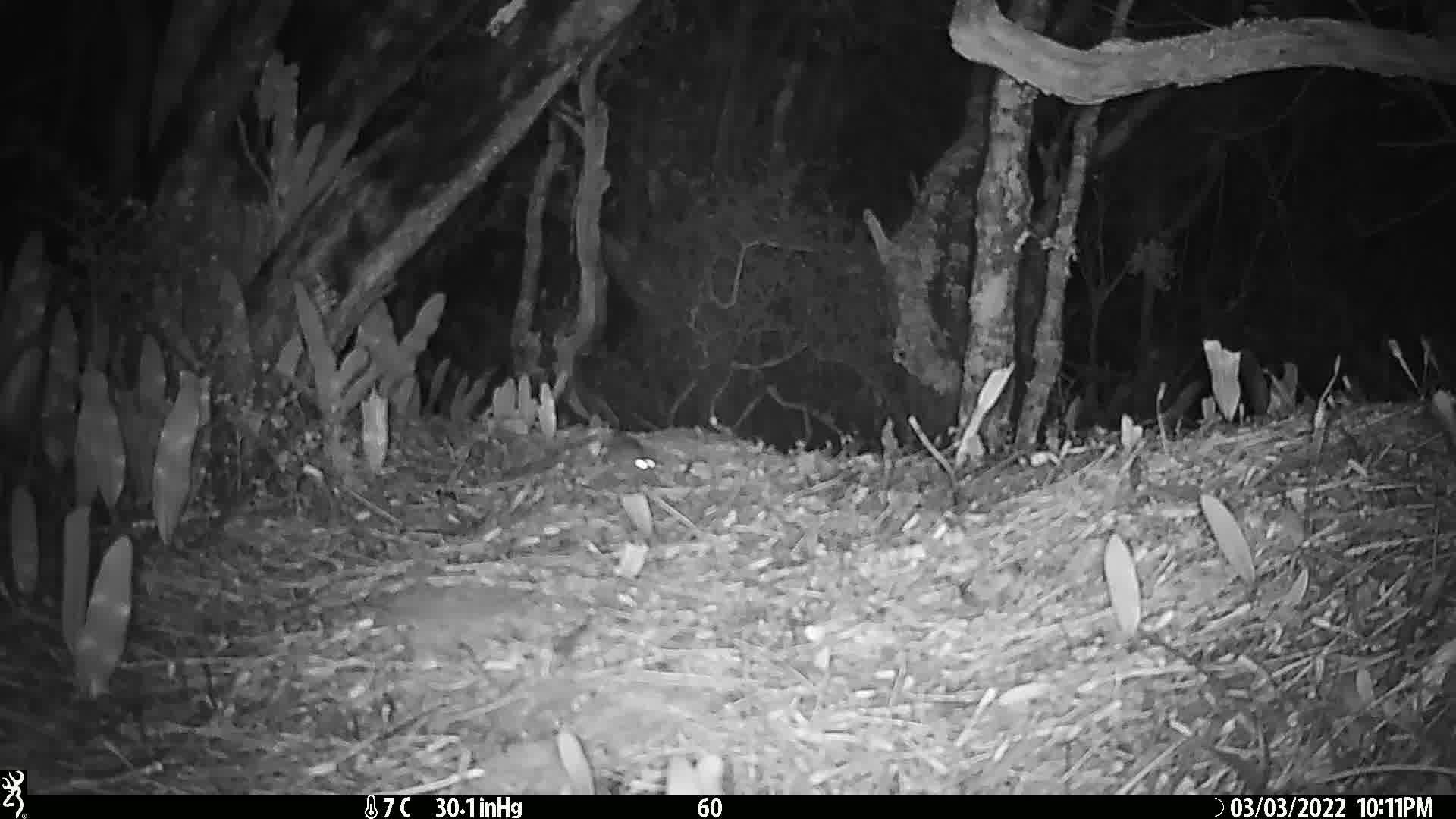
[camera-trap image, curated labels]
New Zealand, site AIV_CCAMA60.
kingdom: Animalia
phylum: Chordata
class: Mammalia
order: Rodentia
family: Muridae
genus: Mus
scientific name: Mus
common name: mouse